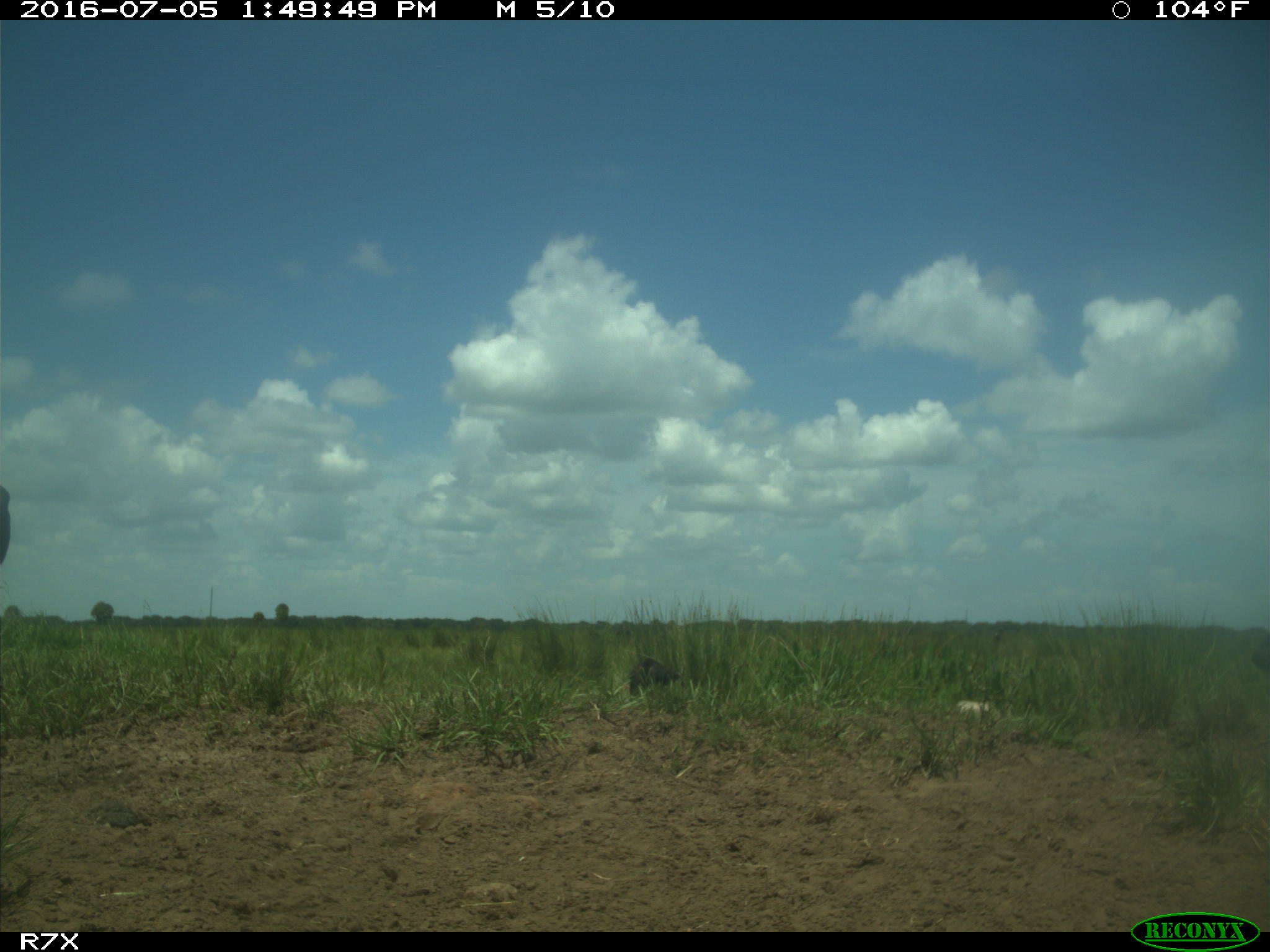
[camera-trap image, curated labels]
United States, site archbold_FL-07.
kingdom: Animalia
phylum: Chordata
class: Mammalia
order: Artiodactyla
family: Bovidae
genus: Bos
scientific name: Bos taurus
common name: domestic cow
Bos taurus (domestic cow).